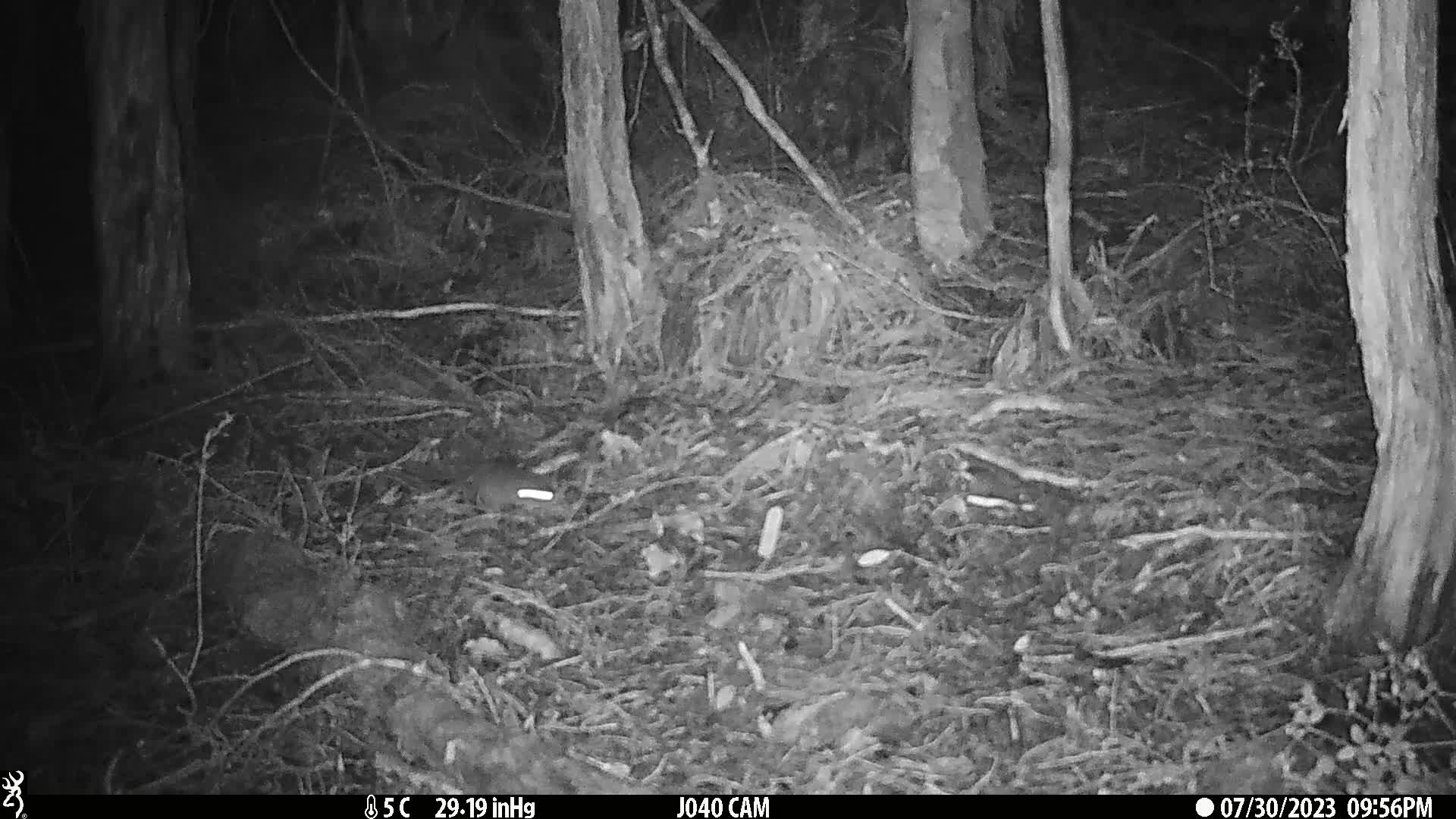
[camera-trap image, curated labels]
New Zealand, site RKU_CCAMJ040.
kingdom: Animalia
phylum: Chordata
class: Mammalia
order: Rodentia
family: Muridae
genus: Rattus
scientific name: Rattus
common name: rat